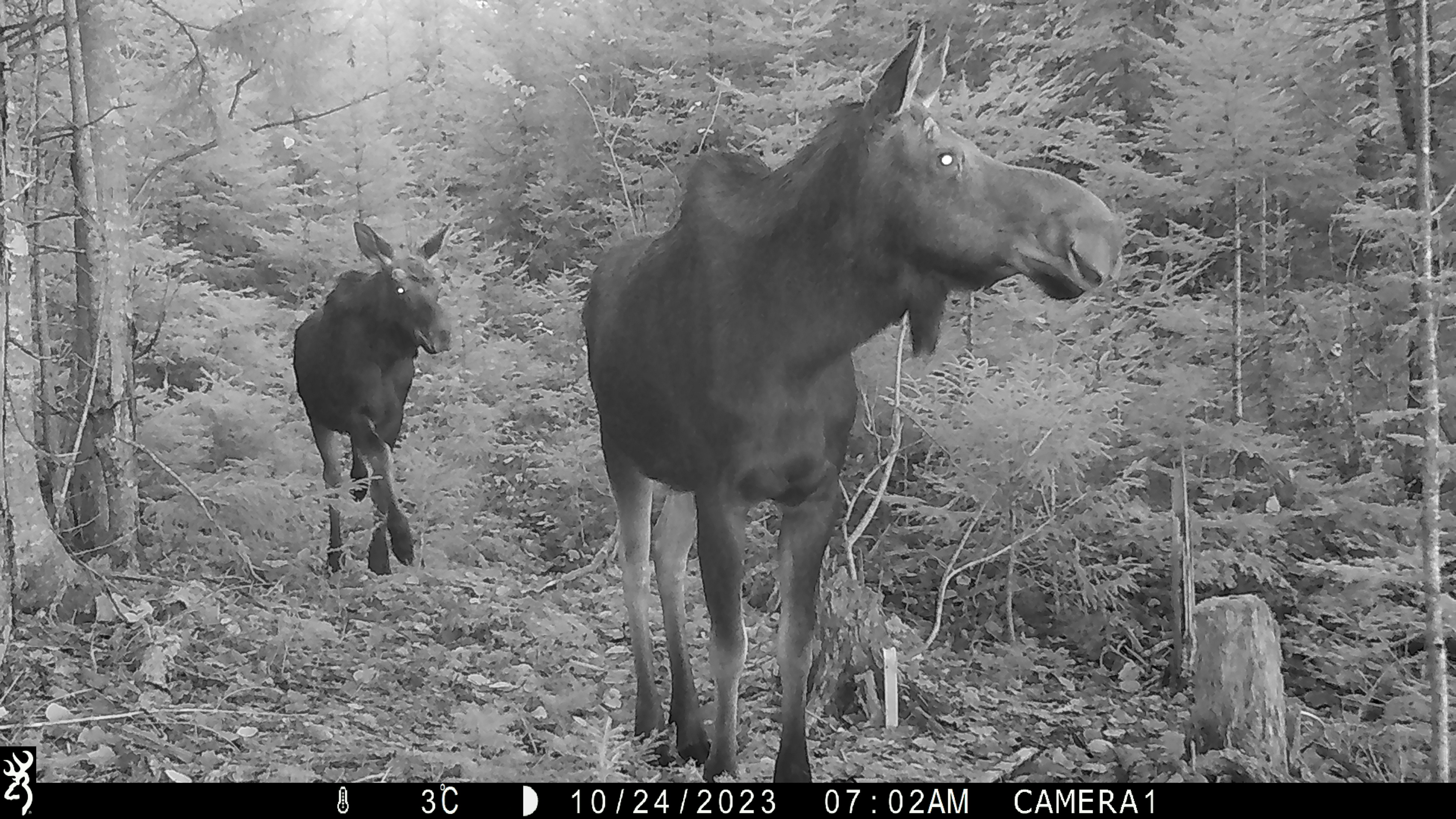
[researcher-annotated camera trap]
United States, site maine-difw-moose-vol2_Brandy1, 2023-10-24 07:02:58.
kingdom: Animalia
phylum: Chordata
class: Mammalia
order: Artiodactyla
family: Cervidae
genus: Alces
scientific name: Alces alces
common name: moose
Moose (Alces alces).